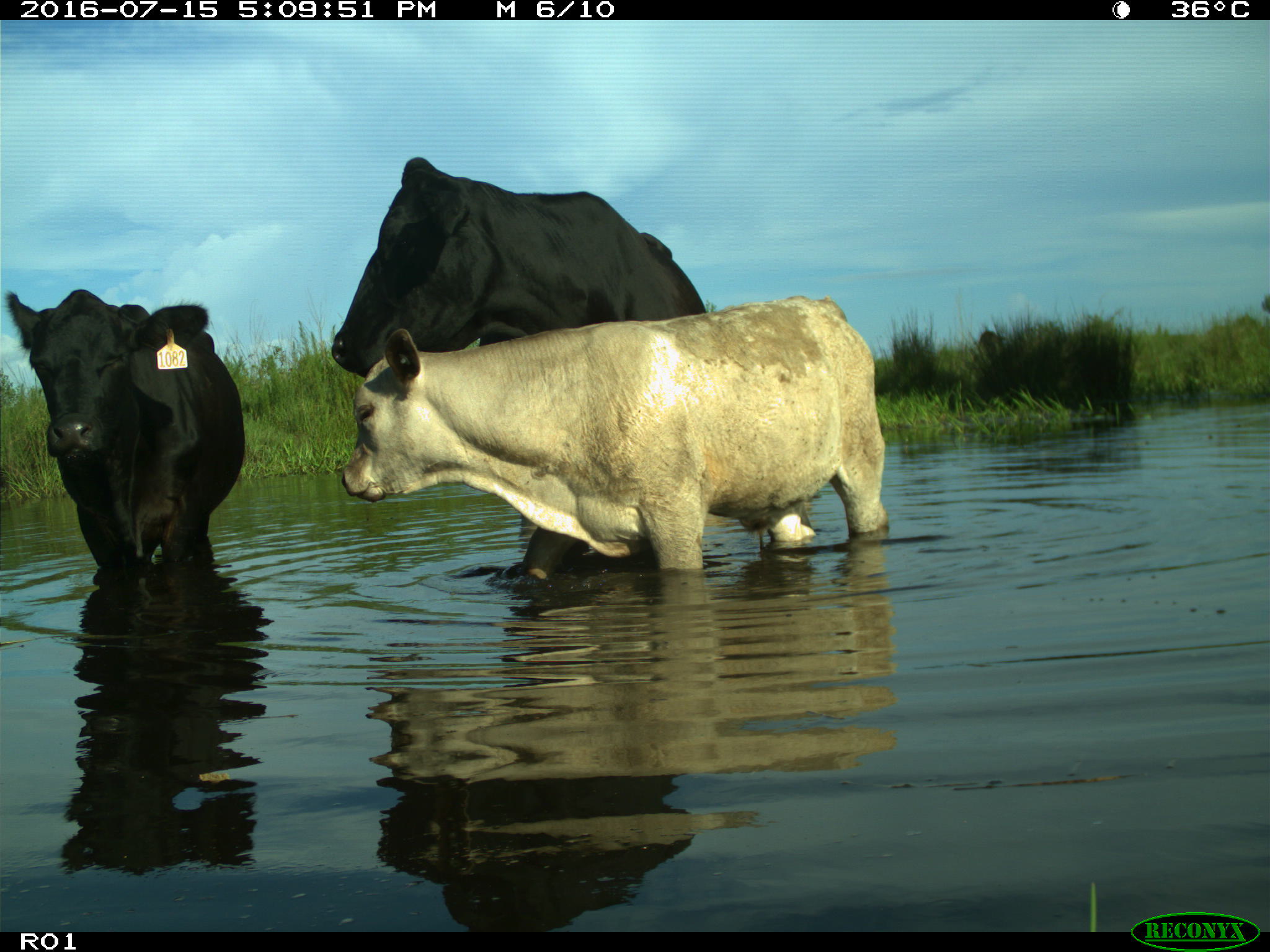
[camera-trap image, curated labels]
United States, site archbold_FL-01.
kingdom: Animalia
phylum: Chordata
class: Mammalia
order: Artiodactyla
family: Bovidae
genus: Bos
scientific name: Bos taurus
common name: domestic cow